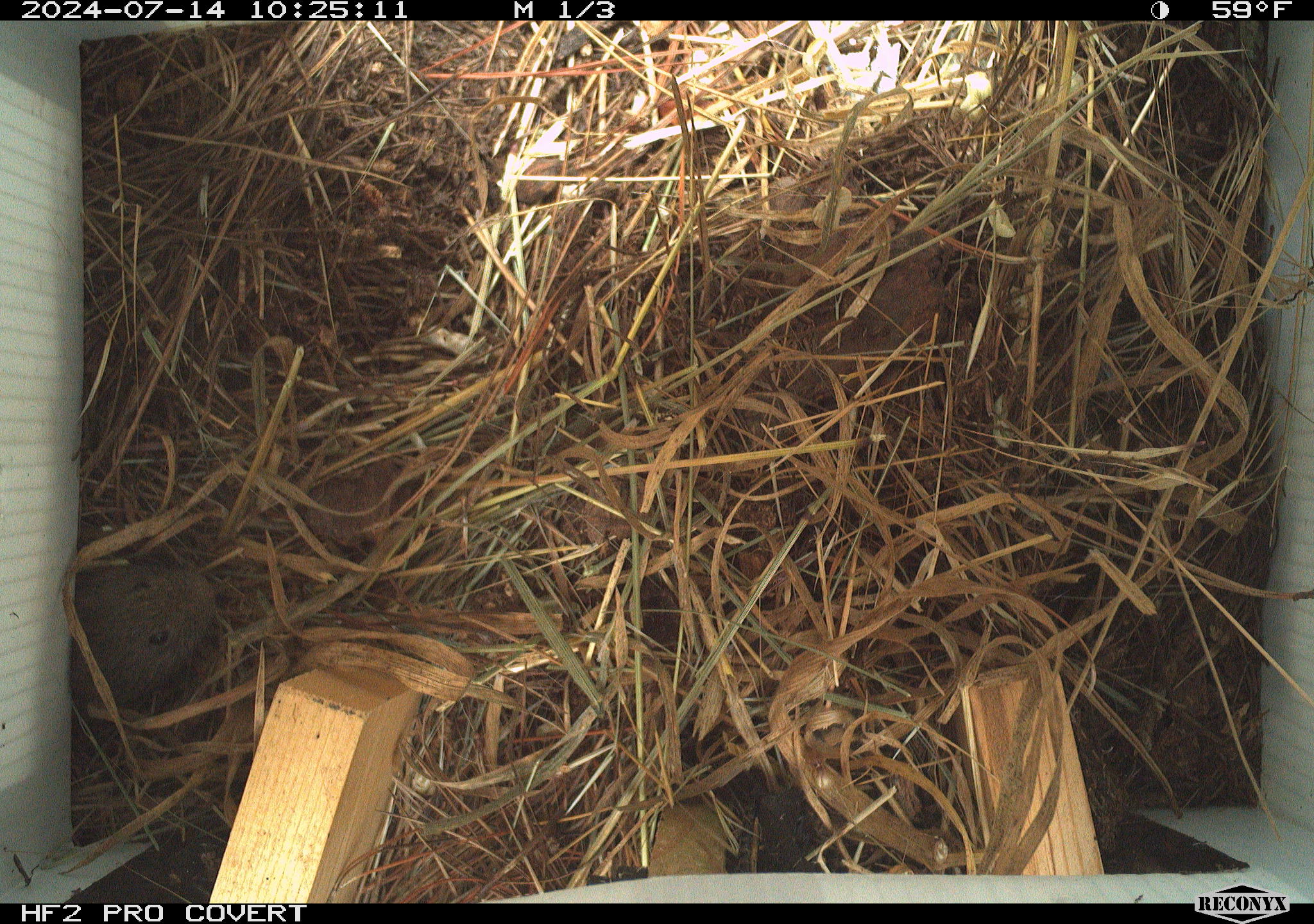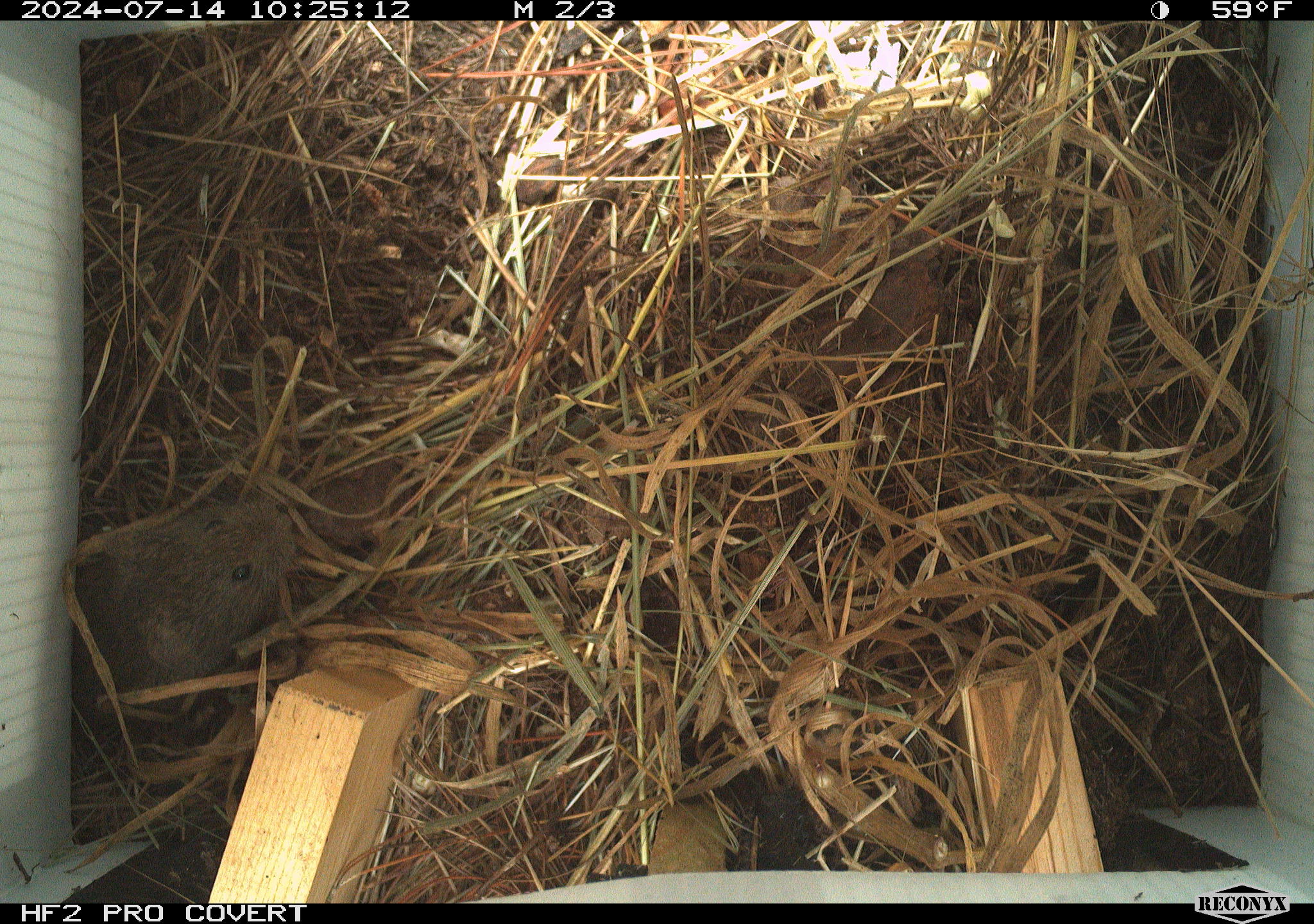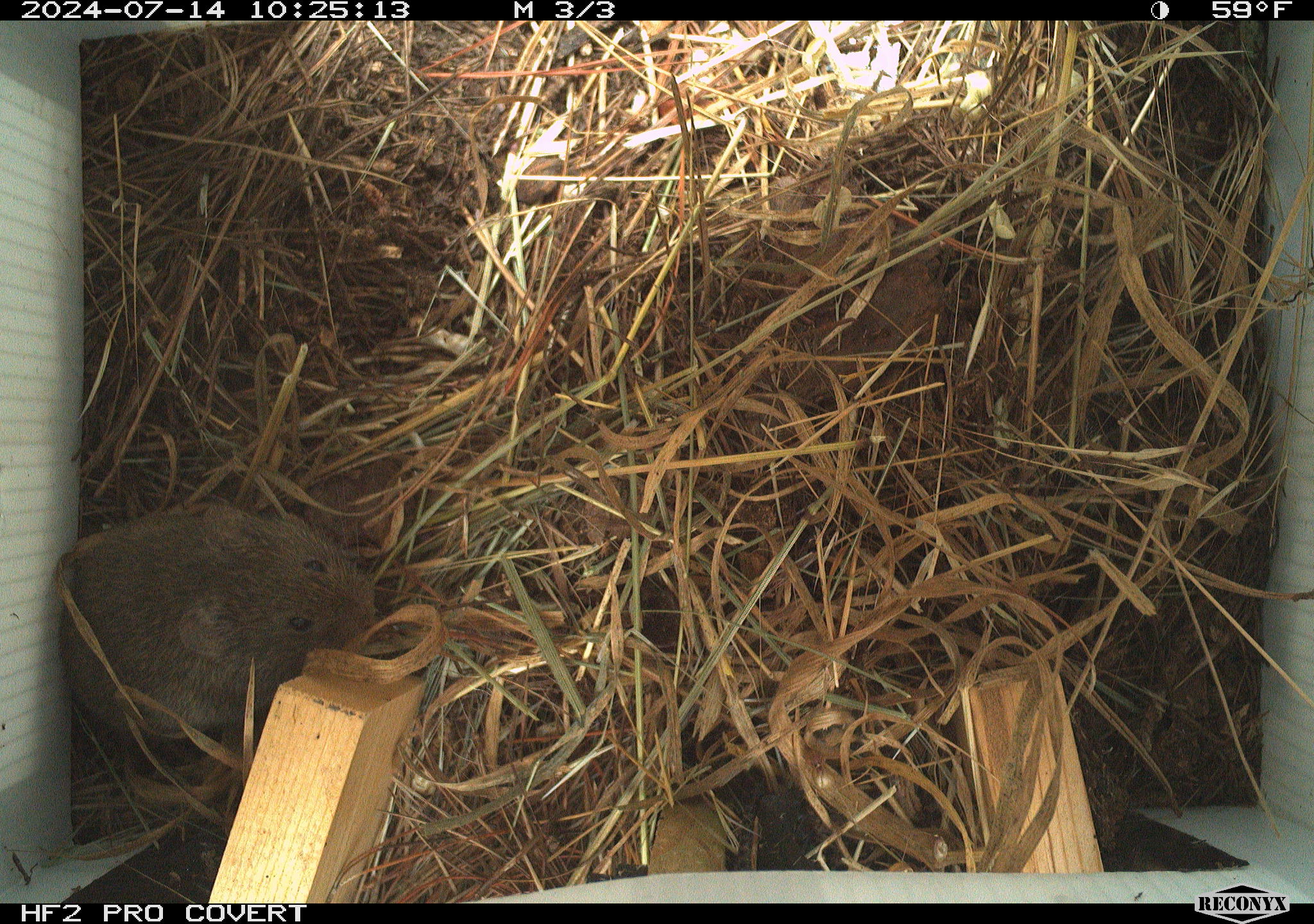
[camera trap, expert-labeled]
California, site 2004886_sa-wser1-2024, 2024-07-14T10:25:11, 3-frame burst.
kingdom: Animalia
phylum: Chordata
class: Mammalia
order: Rodentia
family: Cricetidae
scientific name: Arvicolinae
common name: voles, lemmings, and muskrats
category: arvicolinae subfamily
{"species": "arvicolinae subfamily (voles, lemmings, and muskrats) (Arvicolinae)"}